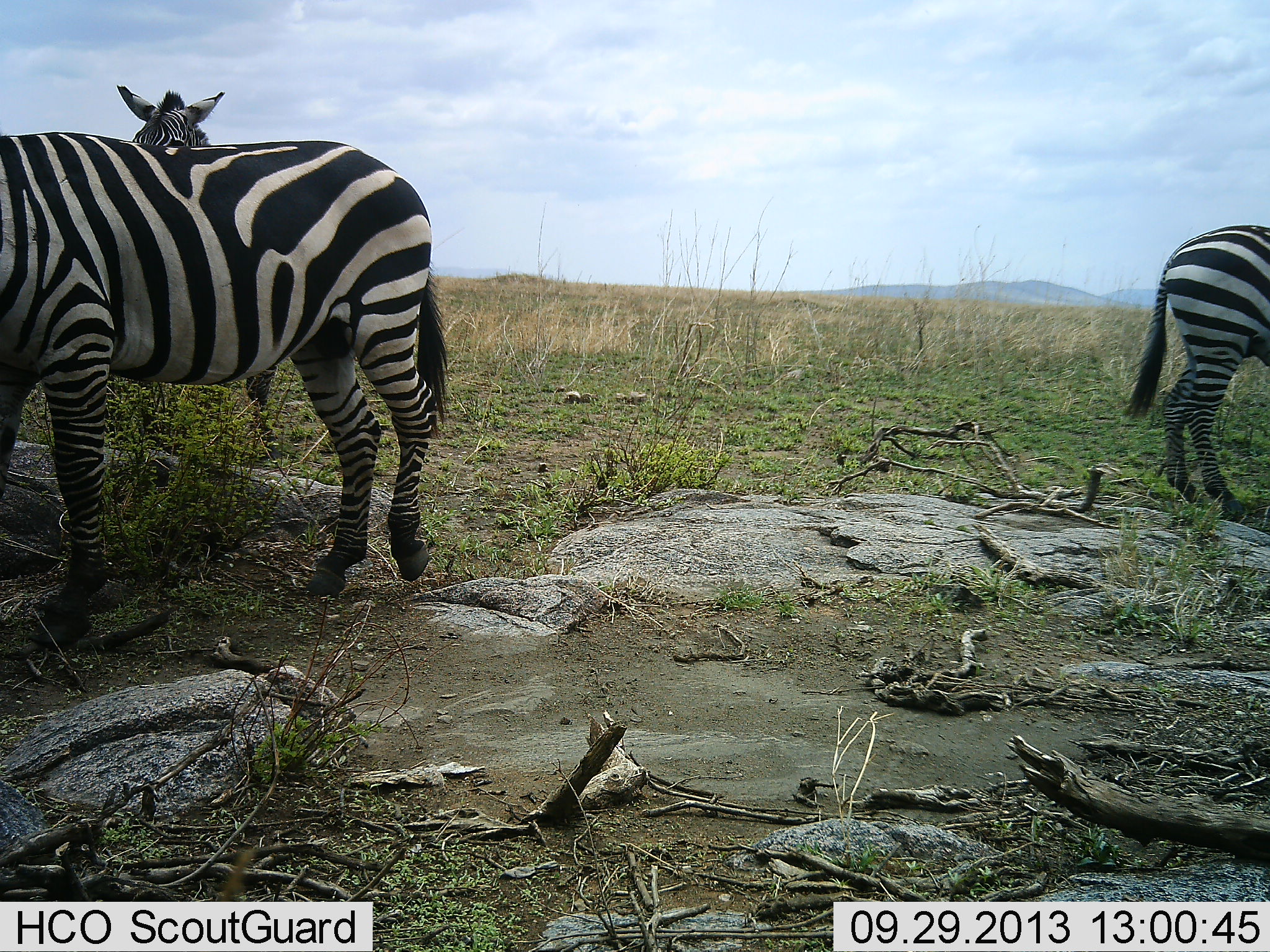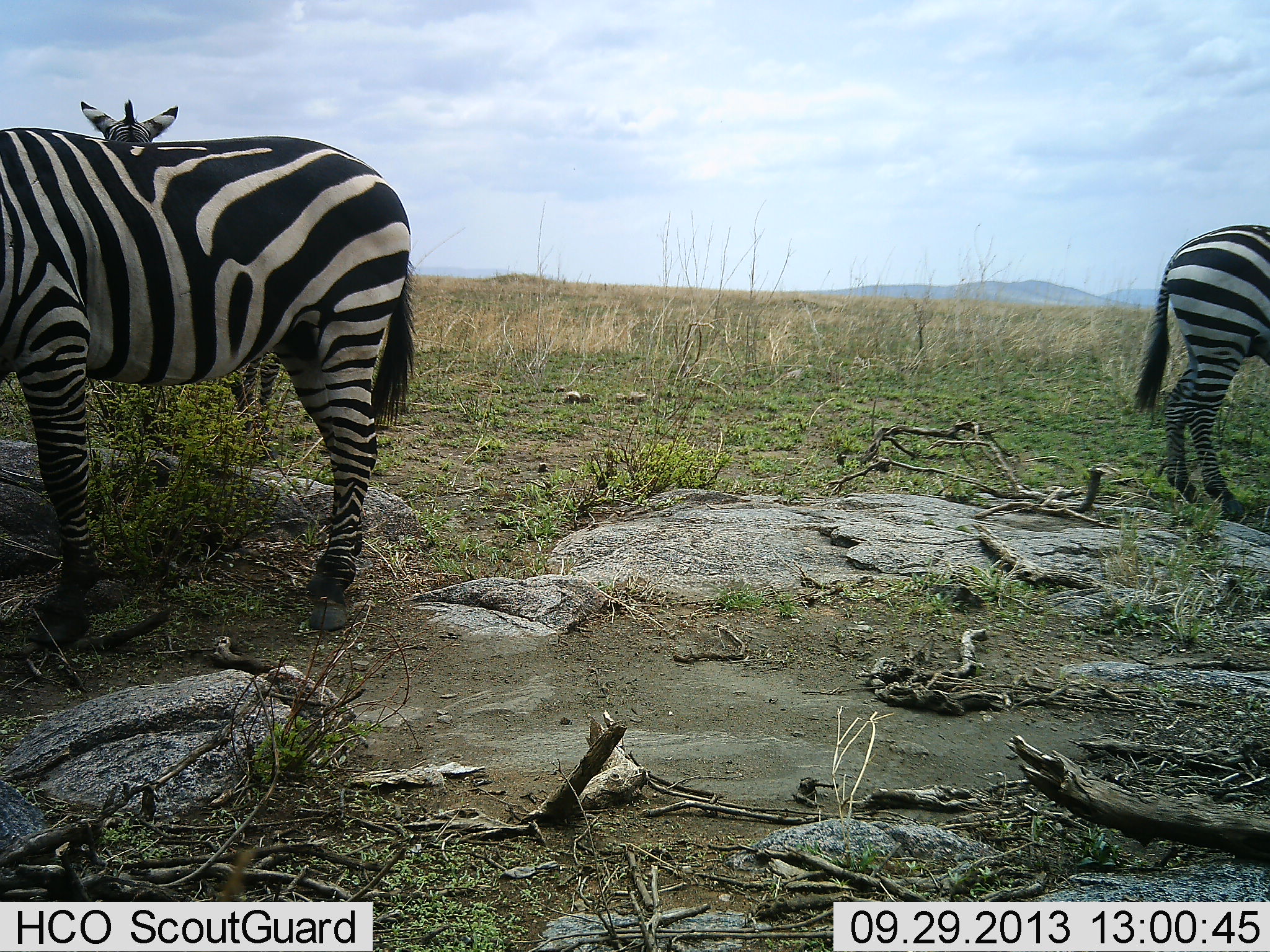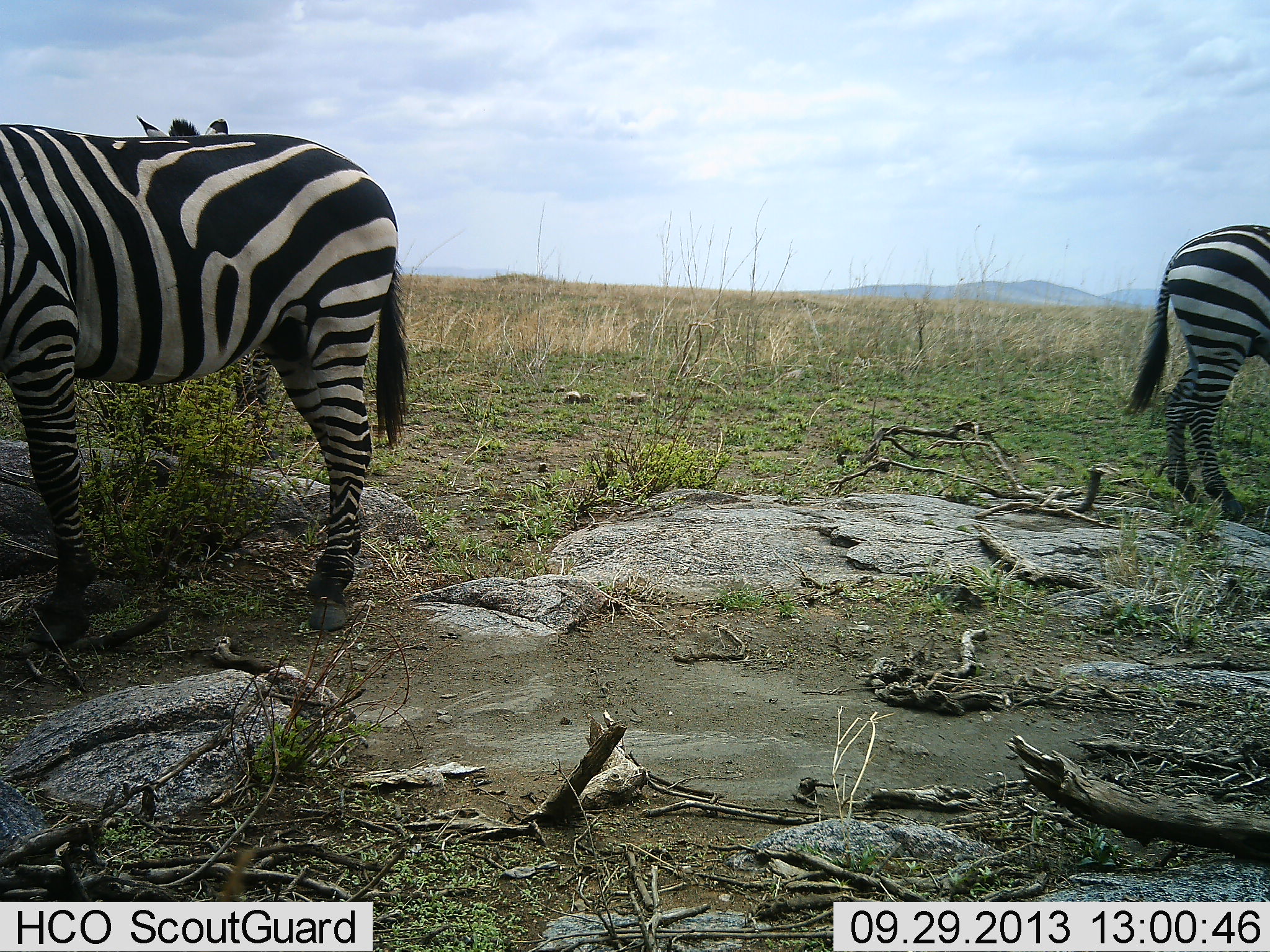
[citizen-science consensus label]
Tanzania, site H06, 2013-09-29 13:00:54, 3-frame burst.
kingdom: Animalia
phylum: Chordata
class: Mammalia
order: Perissodactyla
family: Equidae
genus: Equus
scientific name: Equus quagga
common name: plains zebra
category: zebra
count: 3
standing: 94%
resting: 0%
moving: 17%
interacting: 0%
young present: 0%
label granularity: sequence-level